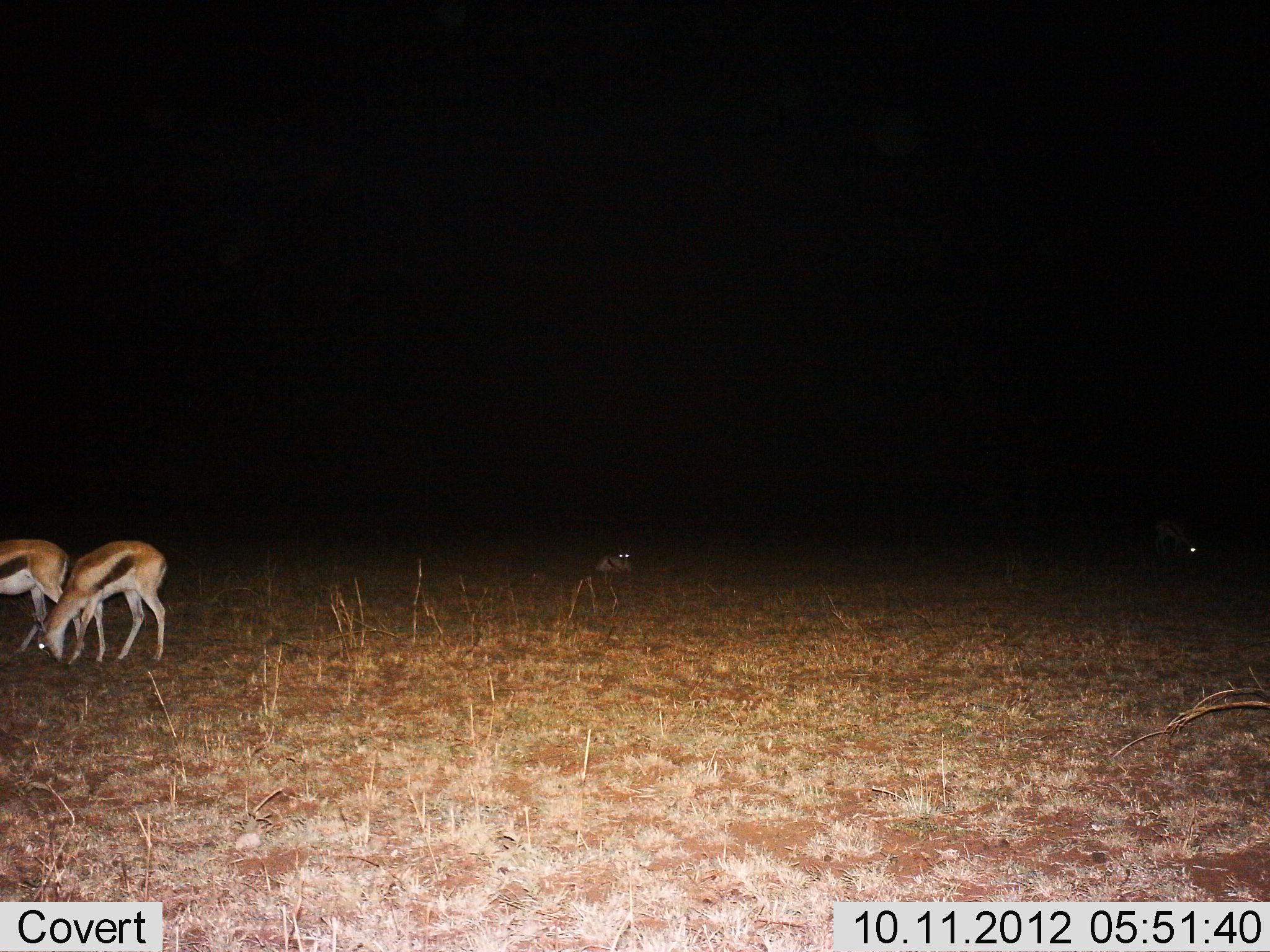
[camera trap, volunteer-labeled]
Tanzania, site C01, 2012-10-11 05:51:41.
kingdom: Animalia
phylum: Chordata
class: Mammalia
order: Artiodactyla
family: Bovidae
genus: Eudorcas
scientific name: Eudorcas thomsonii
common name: thomson's gazelle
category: gazellethomsons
Gazellethomsons (thomson's gazelle) (Eudorcas thomsonii), count 4. Behavior (volunteer vote fractions): standing 70%, resting 50%, moving 10%, interacting 0%. Young present (vote fraction): 0%. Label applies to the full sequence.